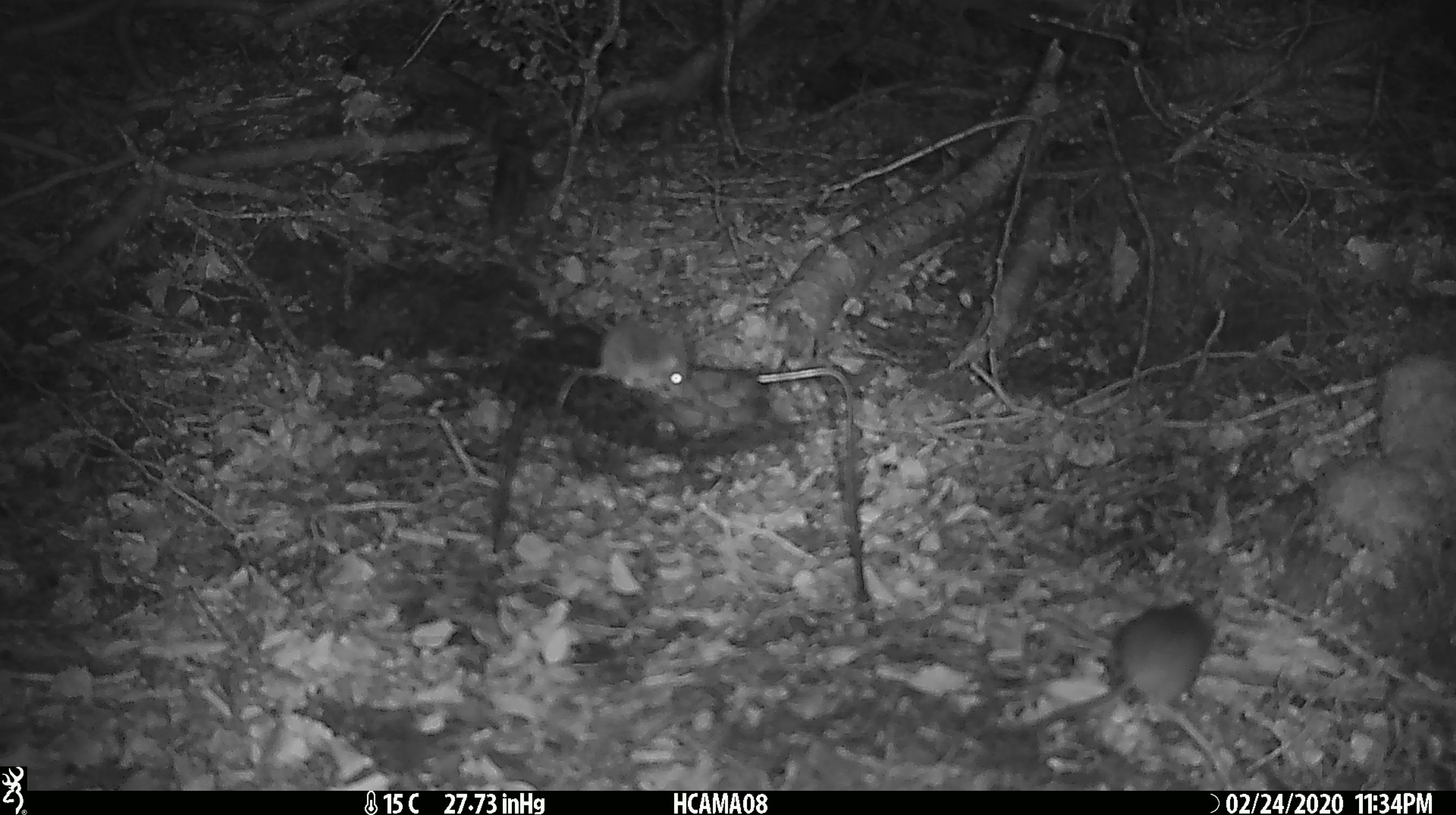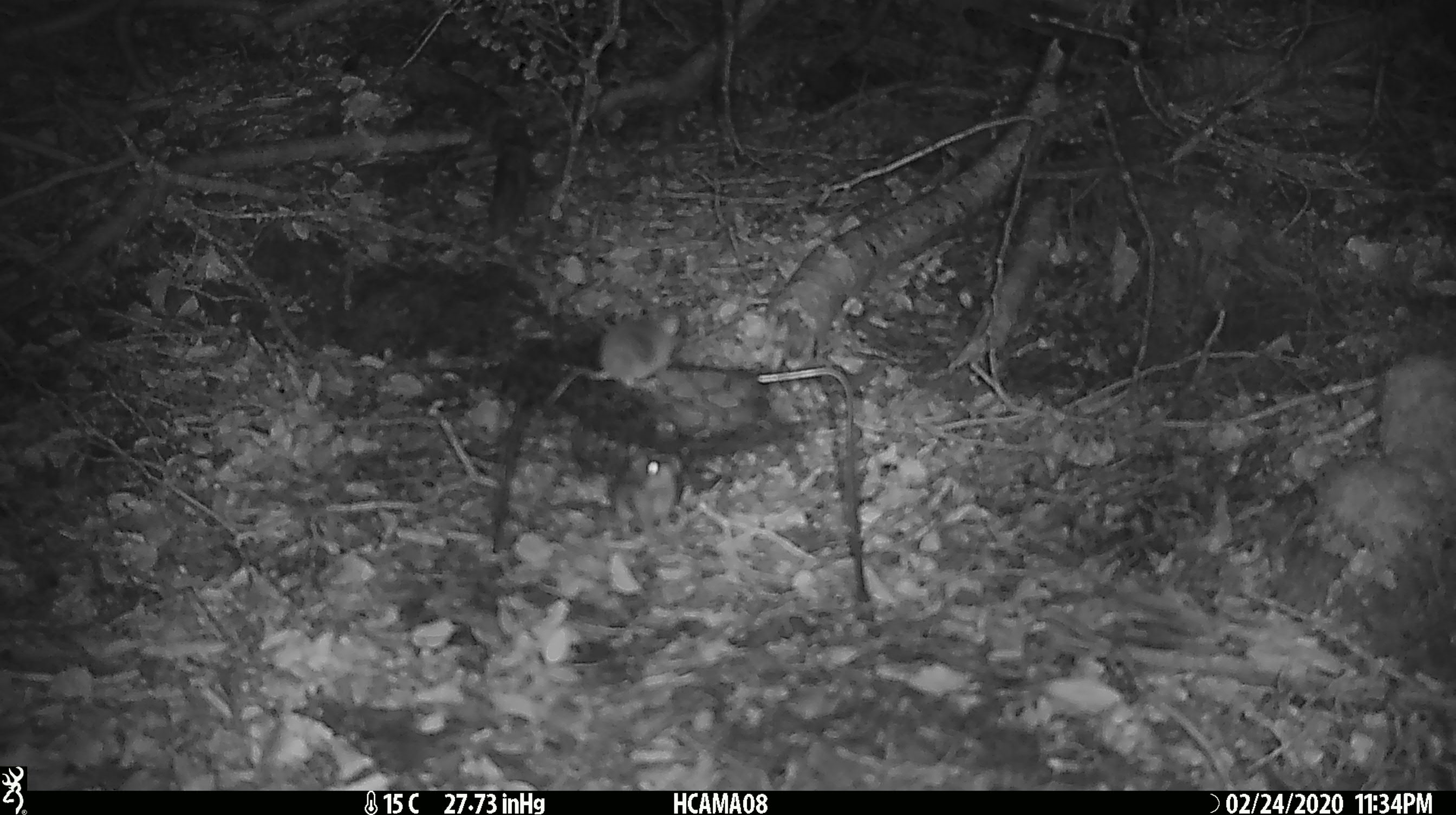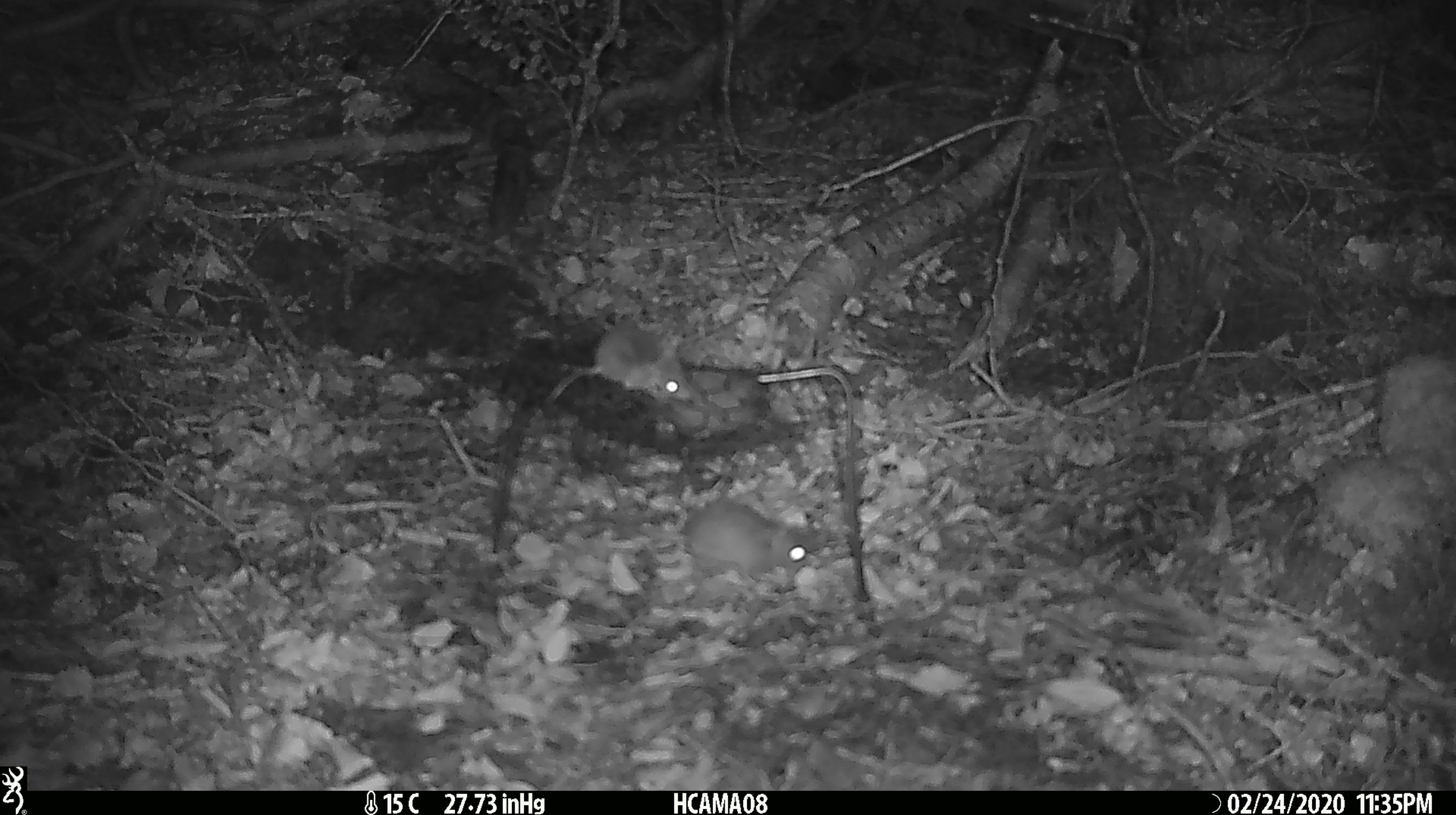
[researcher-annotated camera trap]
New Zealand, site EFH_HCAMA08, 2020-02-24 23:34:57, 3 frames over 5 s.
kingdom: Animalia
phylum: Chordata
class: Mammalia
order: Rodentia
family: Muridae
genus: Mus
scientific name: Mus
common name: mouse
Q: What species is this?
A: Mouse (Mus).